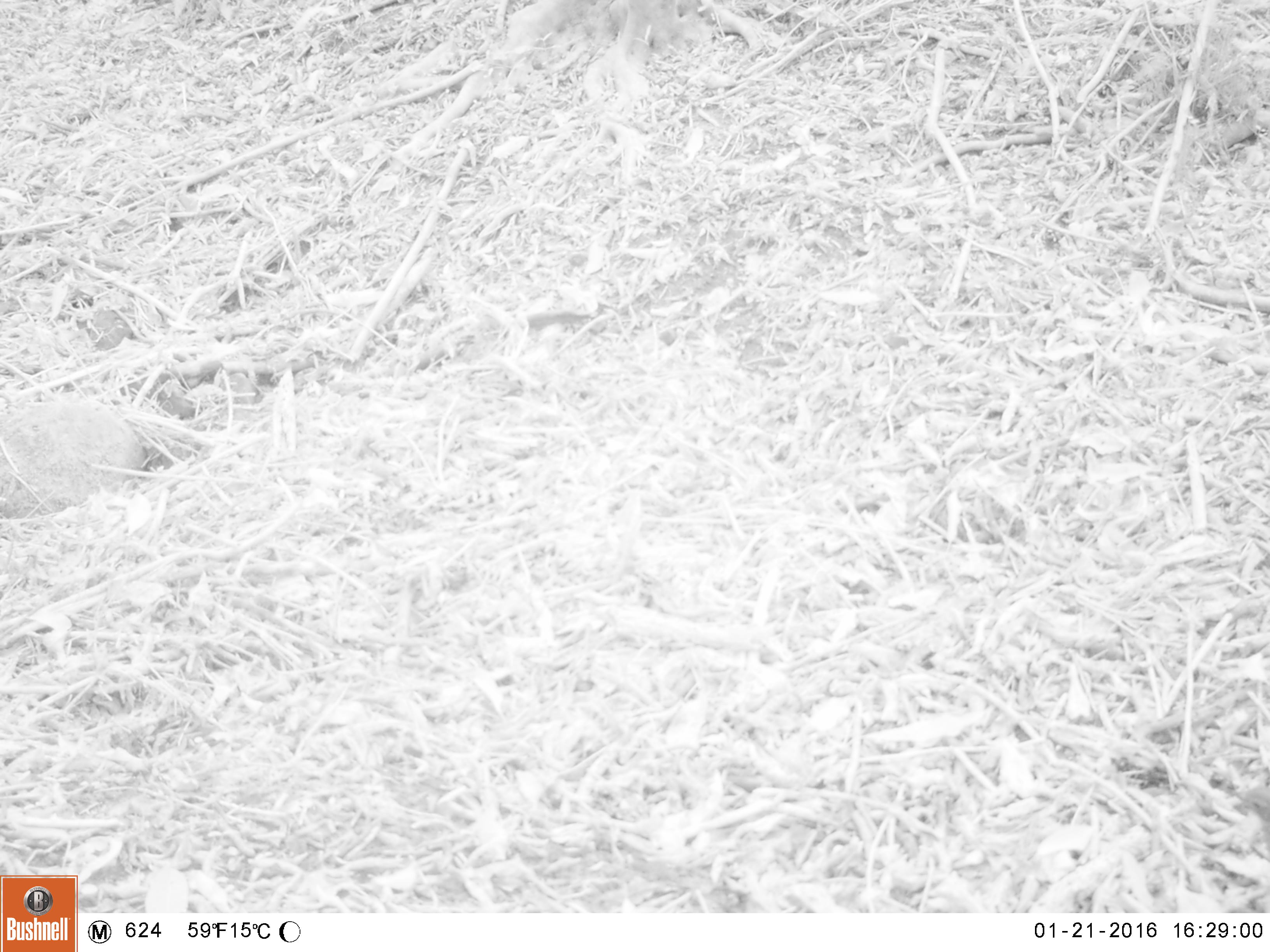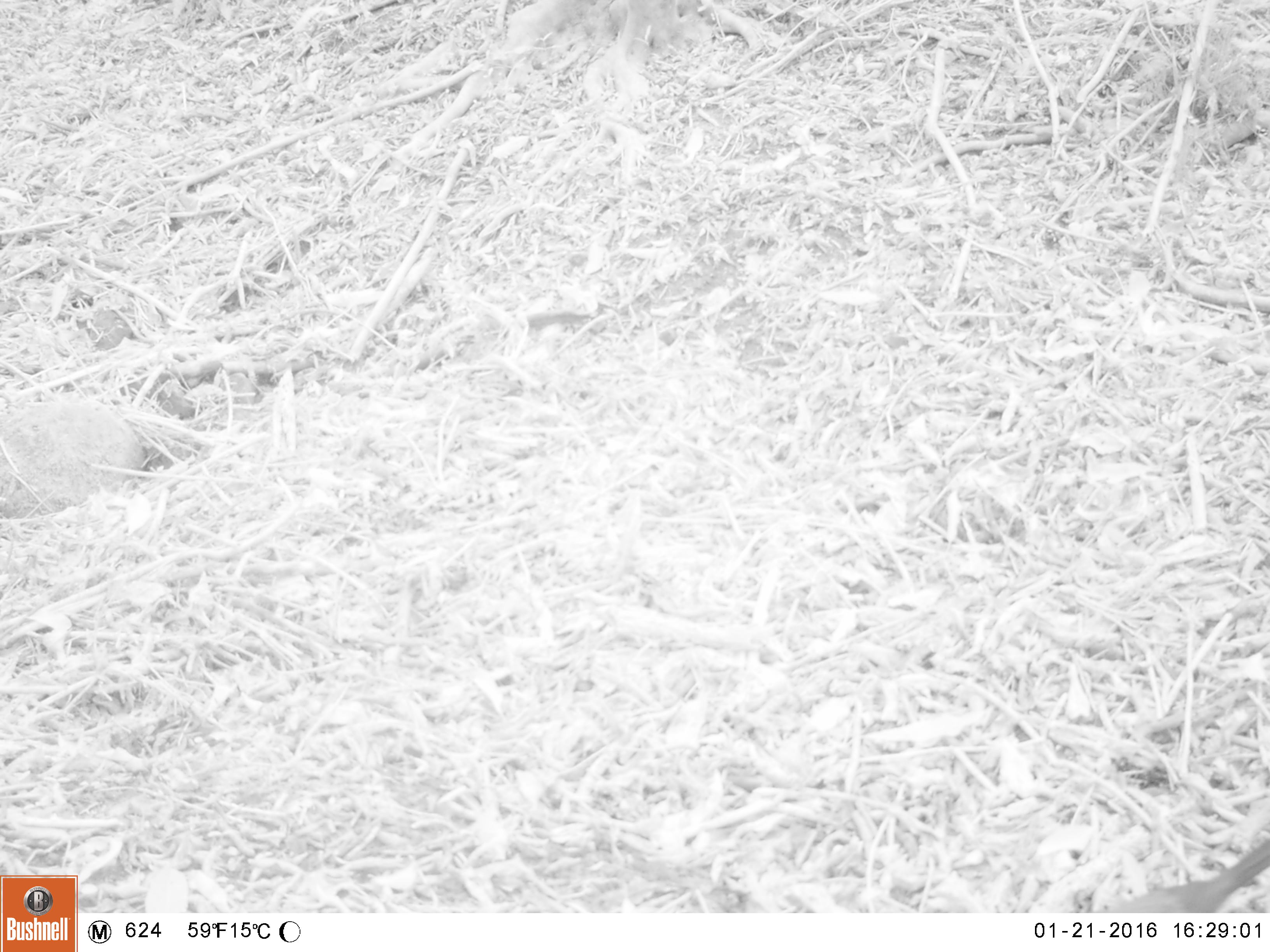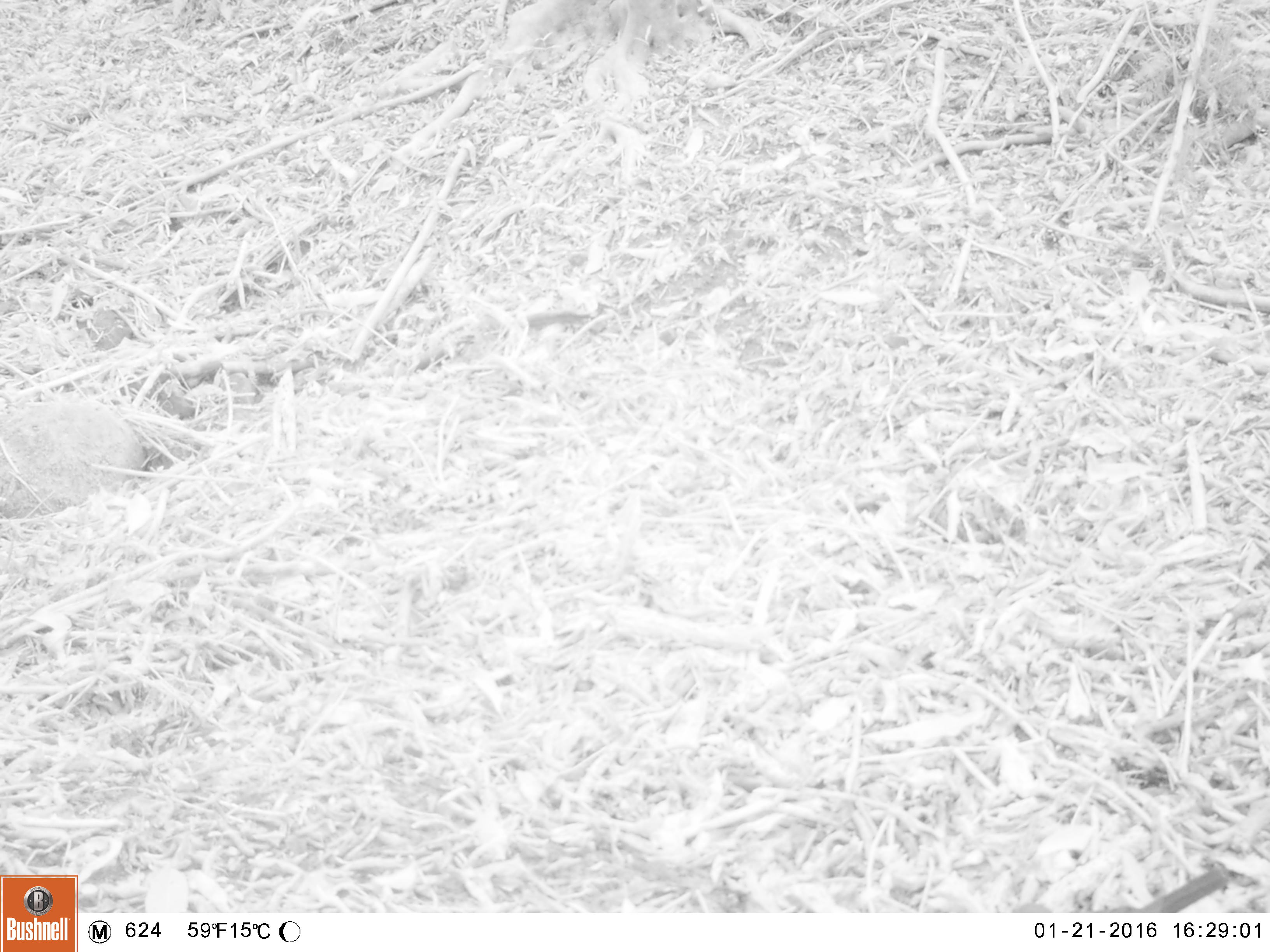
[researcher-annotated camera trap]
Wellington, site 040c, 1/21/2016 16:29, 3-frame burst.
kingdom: Animalia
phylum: Chordata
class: Aves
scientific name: Aves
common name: bird